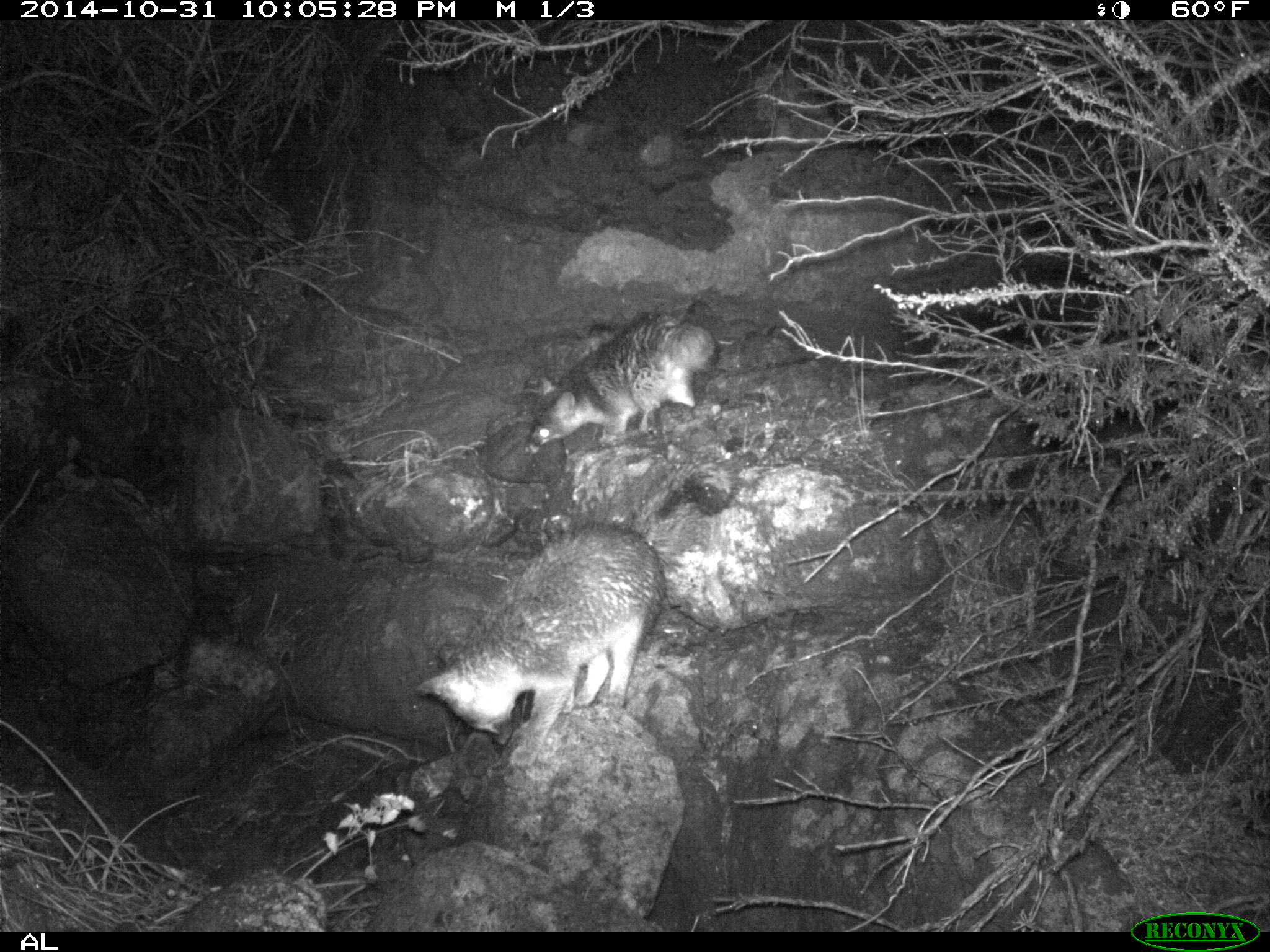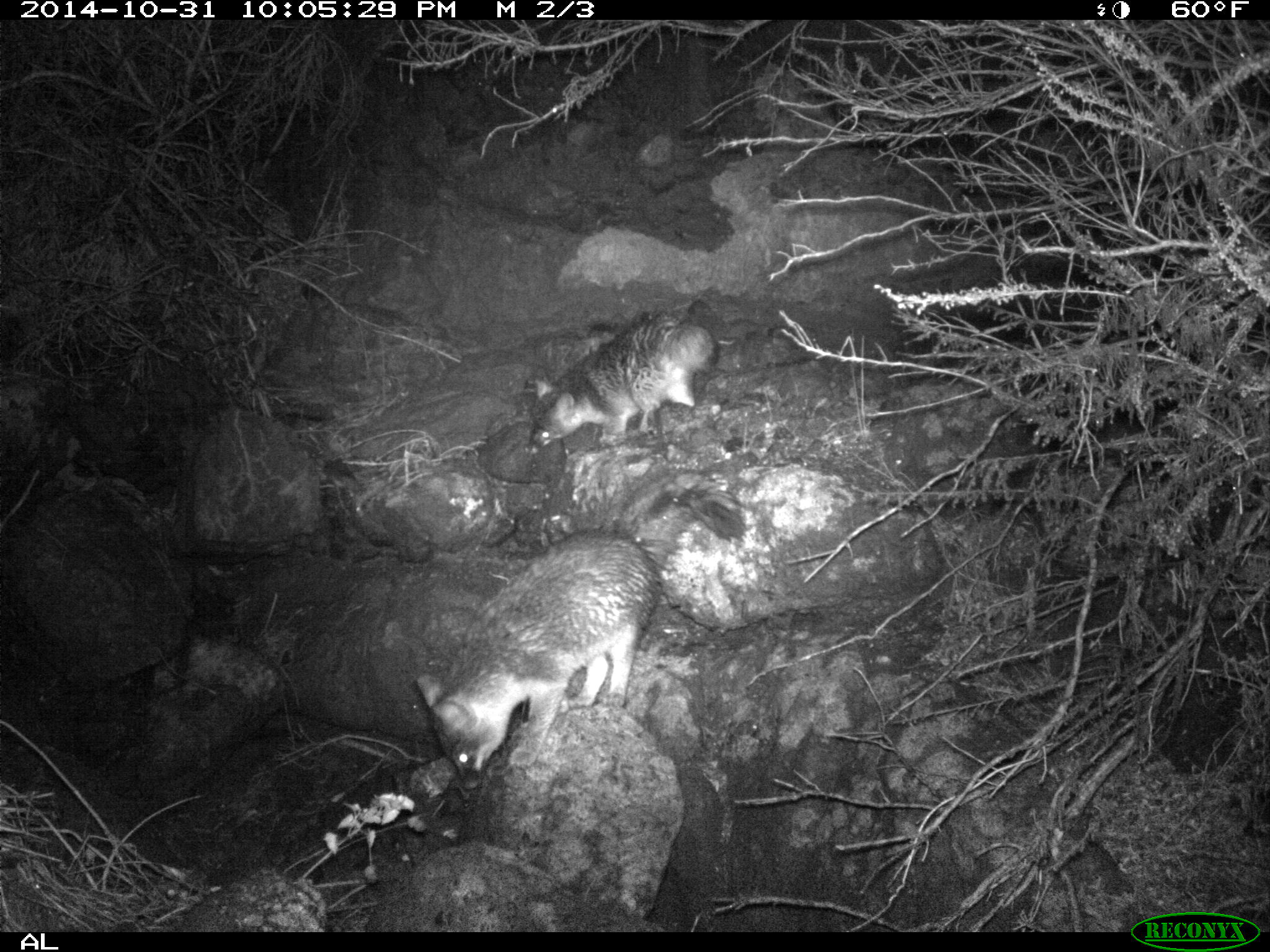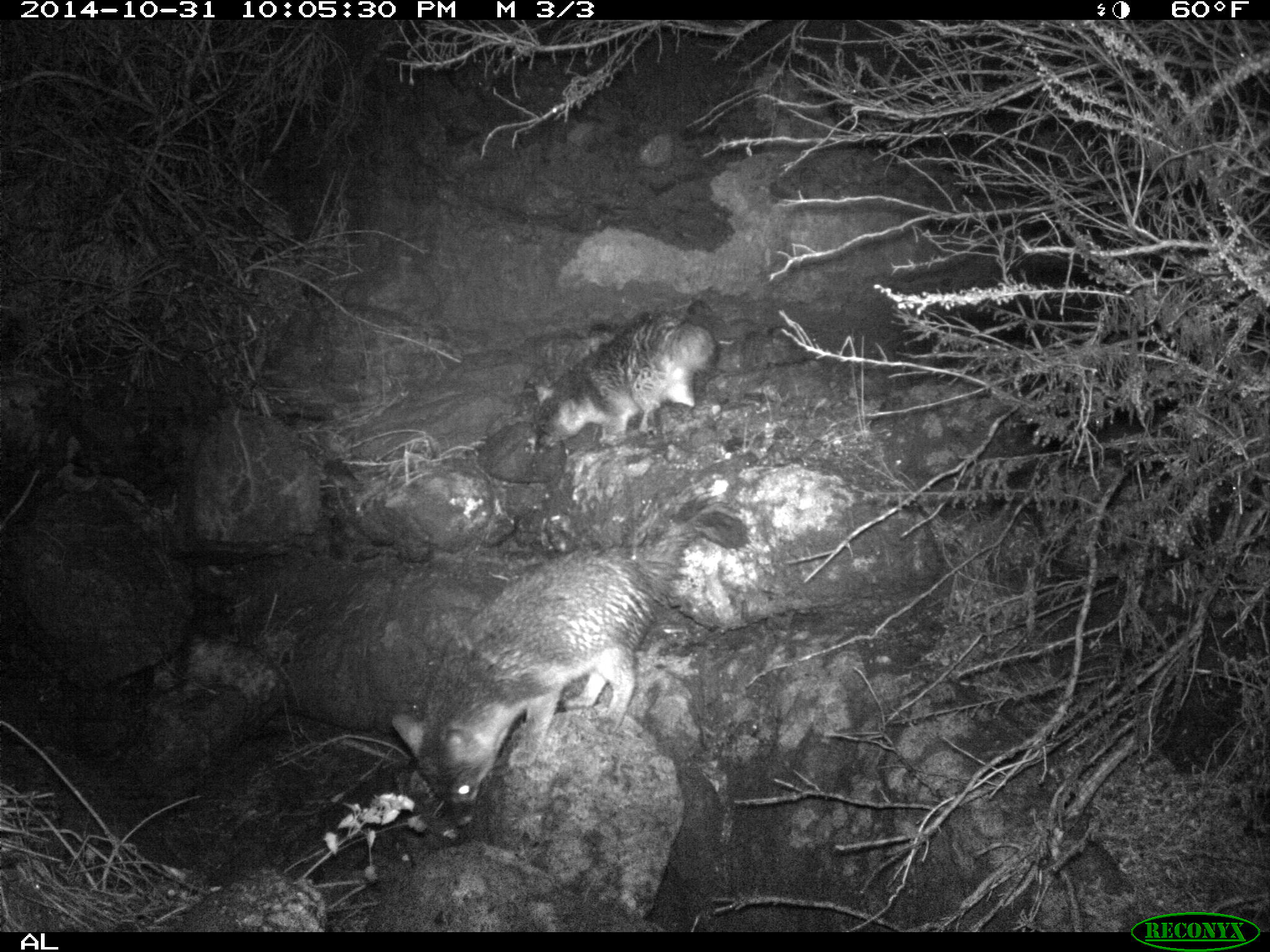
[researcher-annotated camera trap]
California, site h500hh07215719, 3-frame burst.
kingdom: Animalia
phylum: Chordata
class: Mammalia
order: Carnivora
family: Canidae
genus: Urocyon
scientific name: Urocyon littoralis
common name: island fox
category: fox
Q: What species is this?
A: Fox (island fox) (Urocyon littoralis).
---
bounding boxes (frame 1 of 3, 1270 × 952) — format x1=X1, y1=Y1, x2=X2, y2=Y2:
fox: x1=411, y1=524, x2=663, y2=769; x1=525, y1=313, x2=714, y2=457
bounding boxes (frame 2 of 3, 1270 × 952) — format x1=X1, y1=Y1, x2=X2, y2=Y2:
fox: x1=417, y1=467, x2=745, y2=790; x1=523, y1=317, x2=719, y2=455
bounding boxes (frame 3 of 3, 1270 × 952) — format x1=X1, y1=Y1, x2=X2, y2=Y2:
fox: x1=390, y1=486, x2=750, y2=828; x1=530, y1=313, x2=713, y2=455